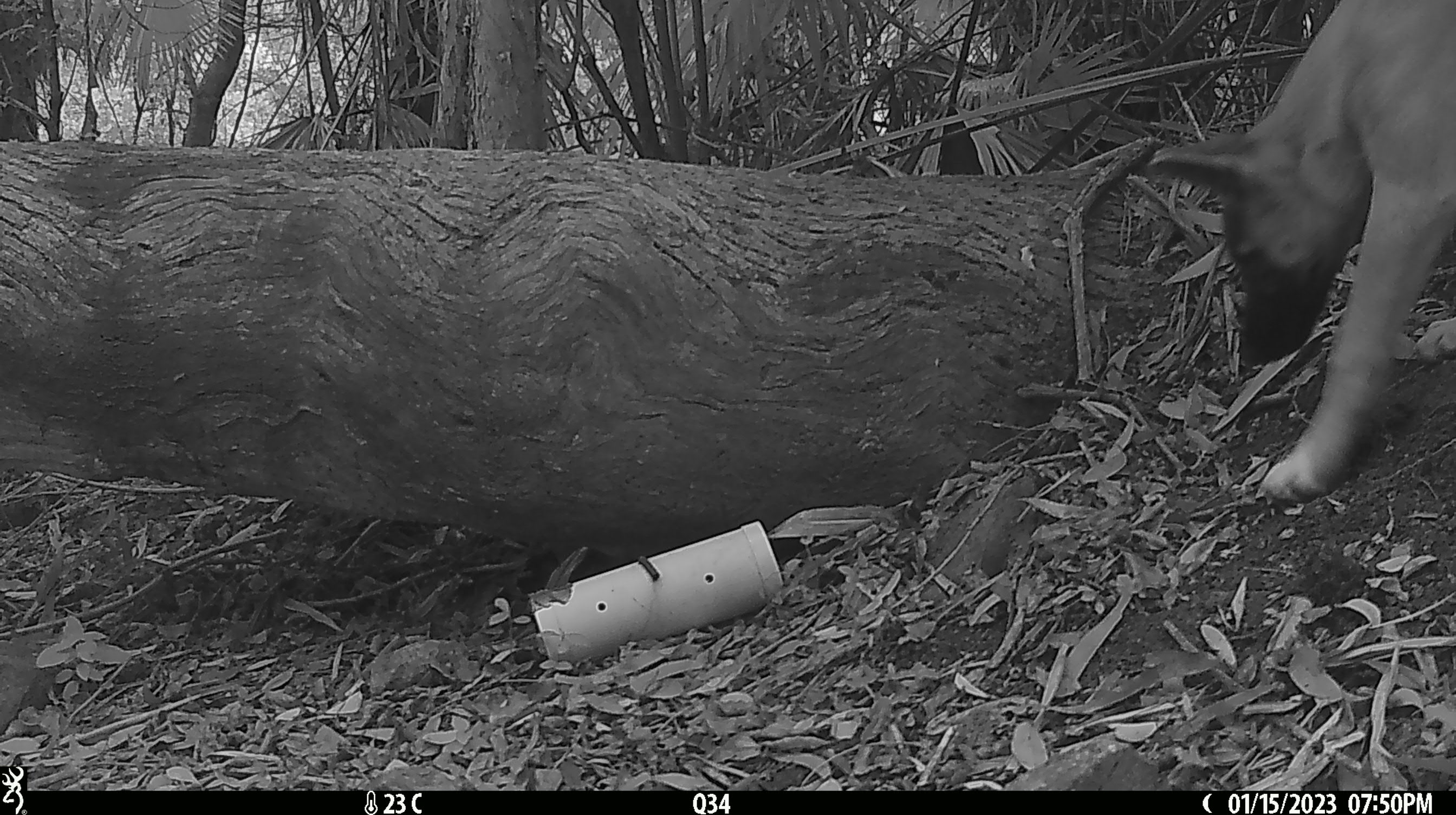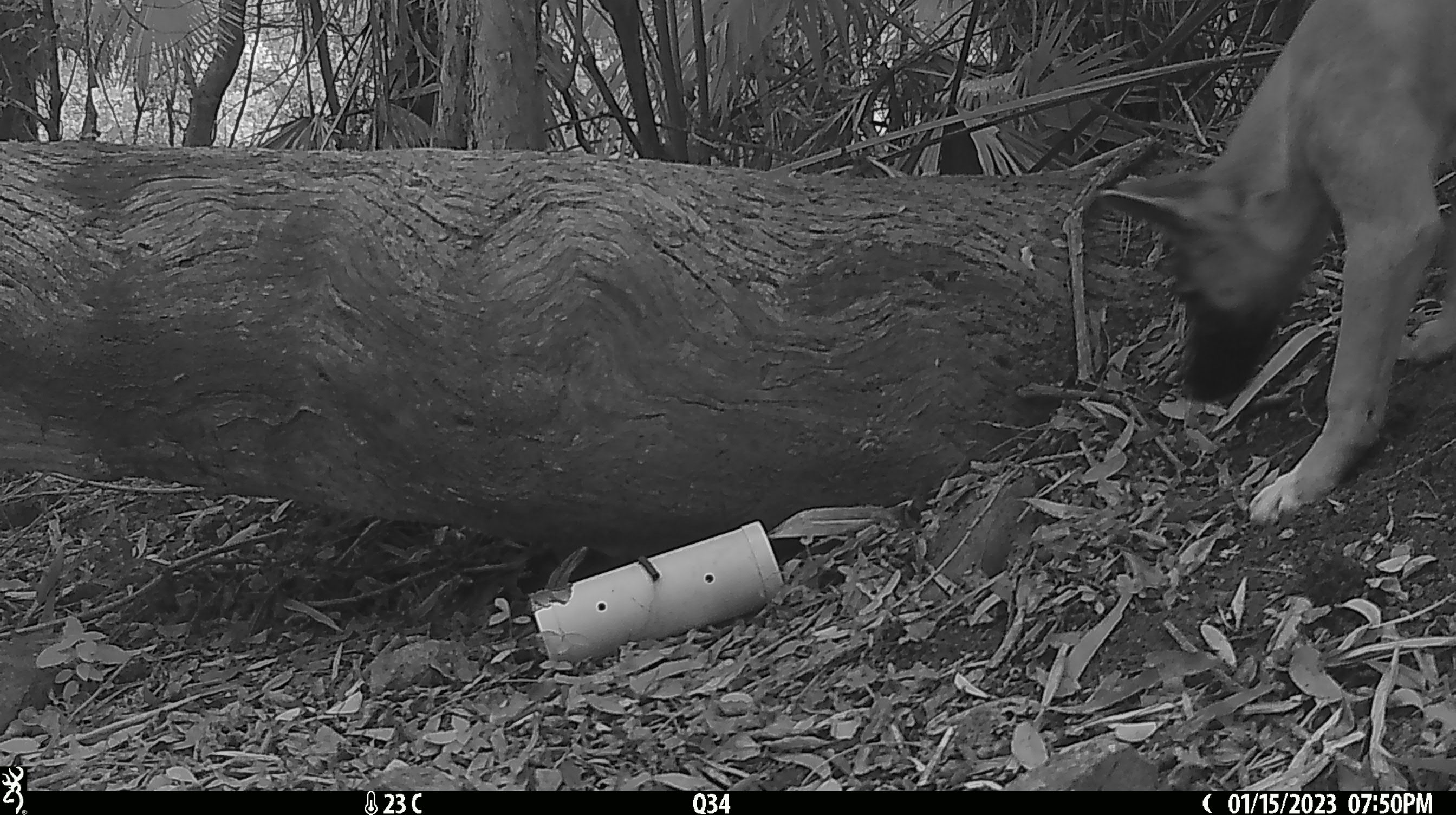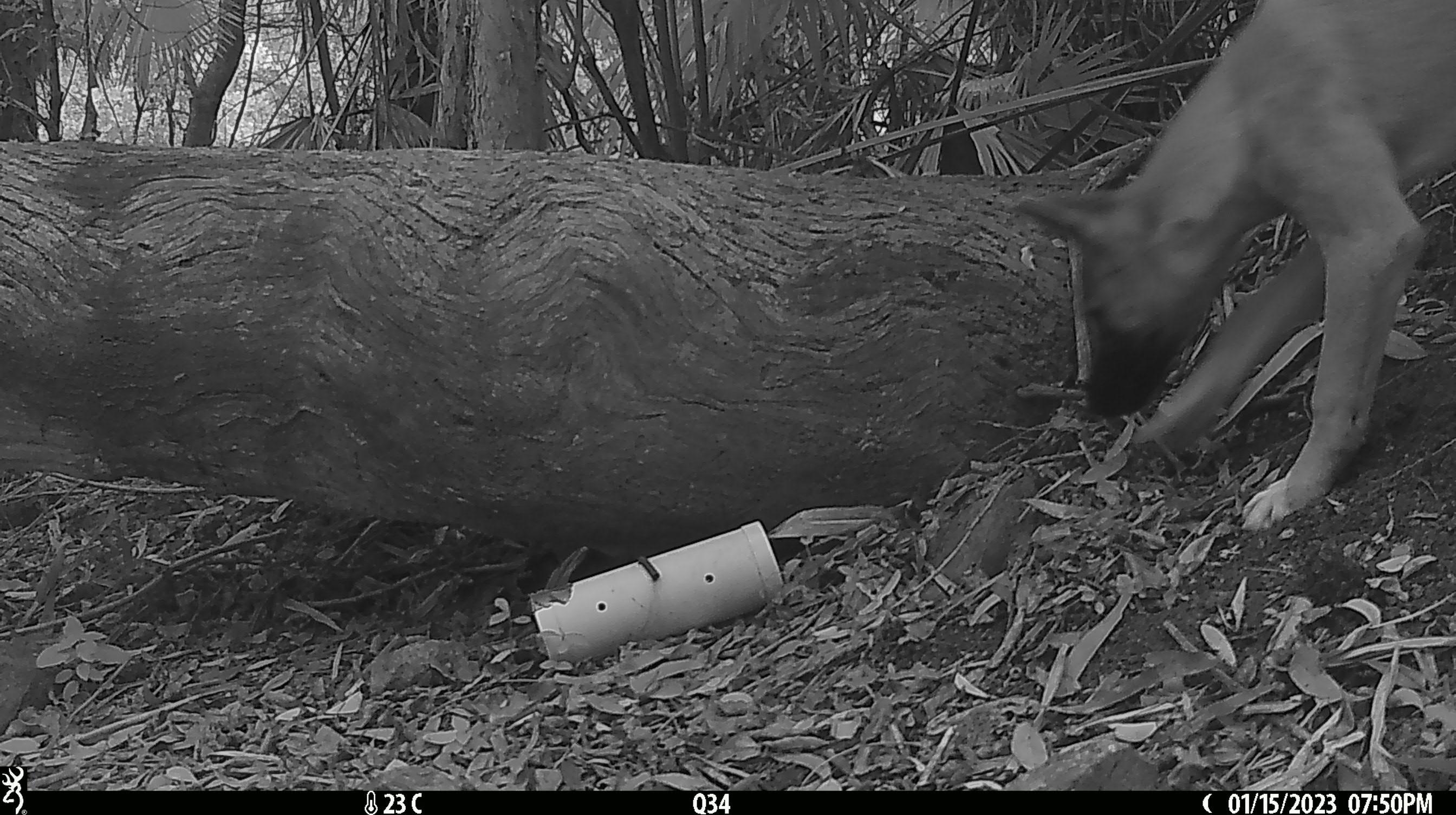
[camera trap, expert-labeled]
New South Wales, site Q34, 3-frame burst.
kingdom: Animalia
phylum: Chordata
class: Mammalia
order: Carnivora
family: Canidae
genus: Canis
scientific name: Canis familiaris dingo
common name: dingo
Dingo (Canis familiaris dingo).